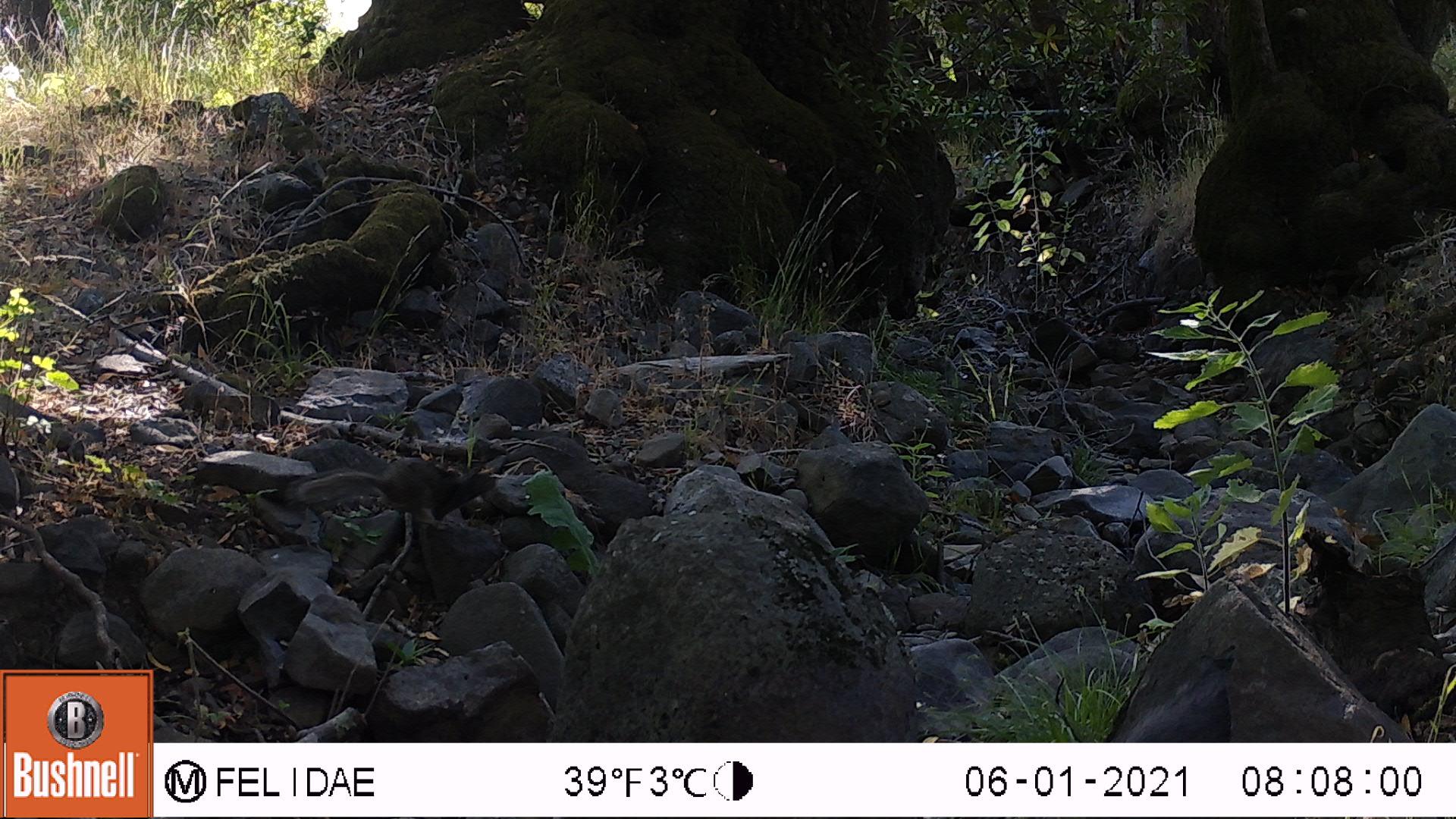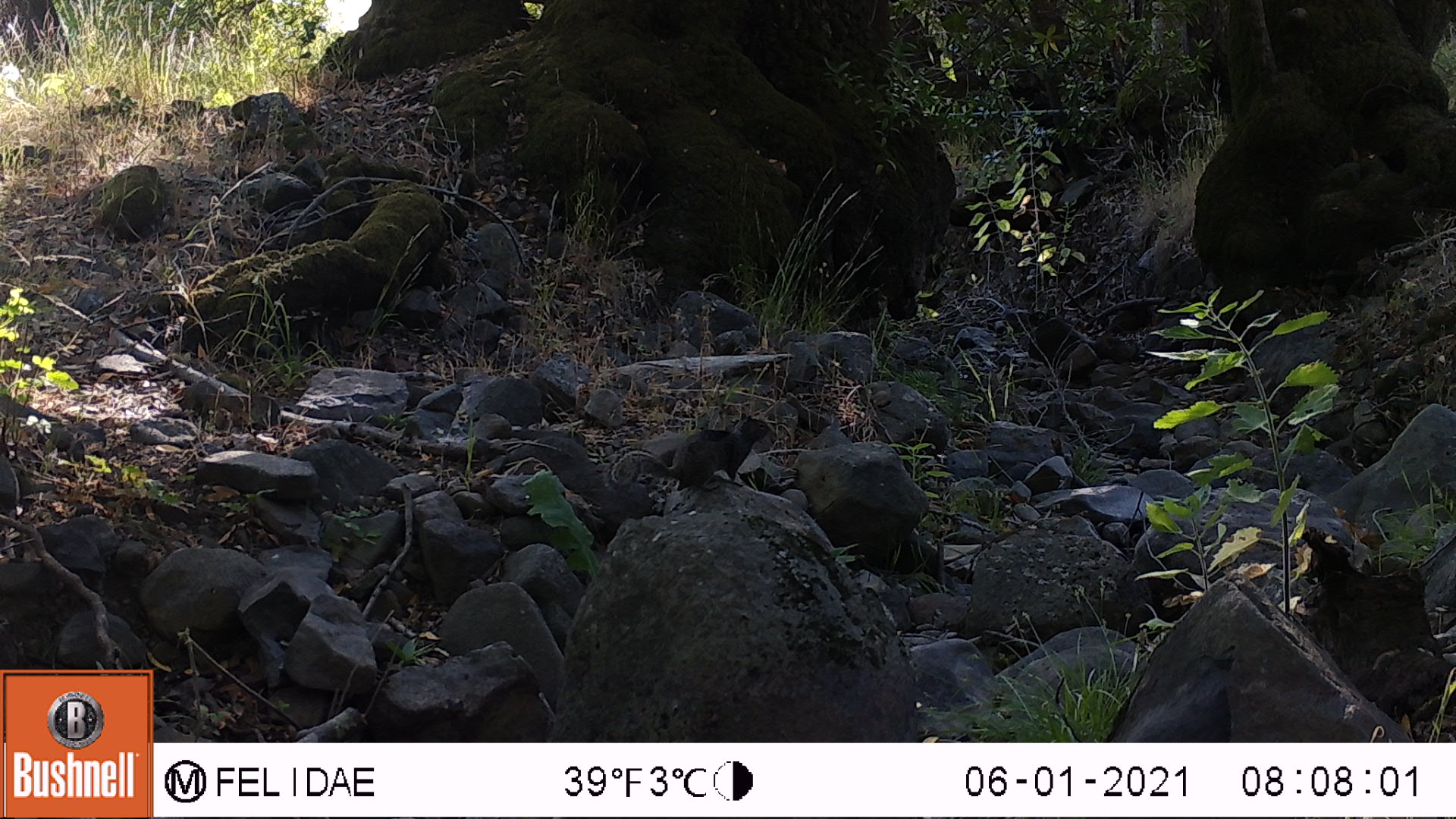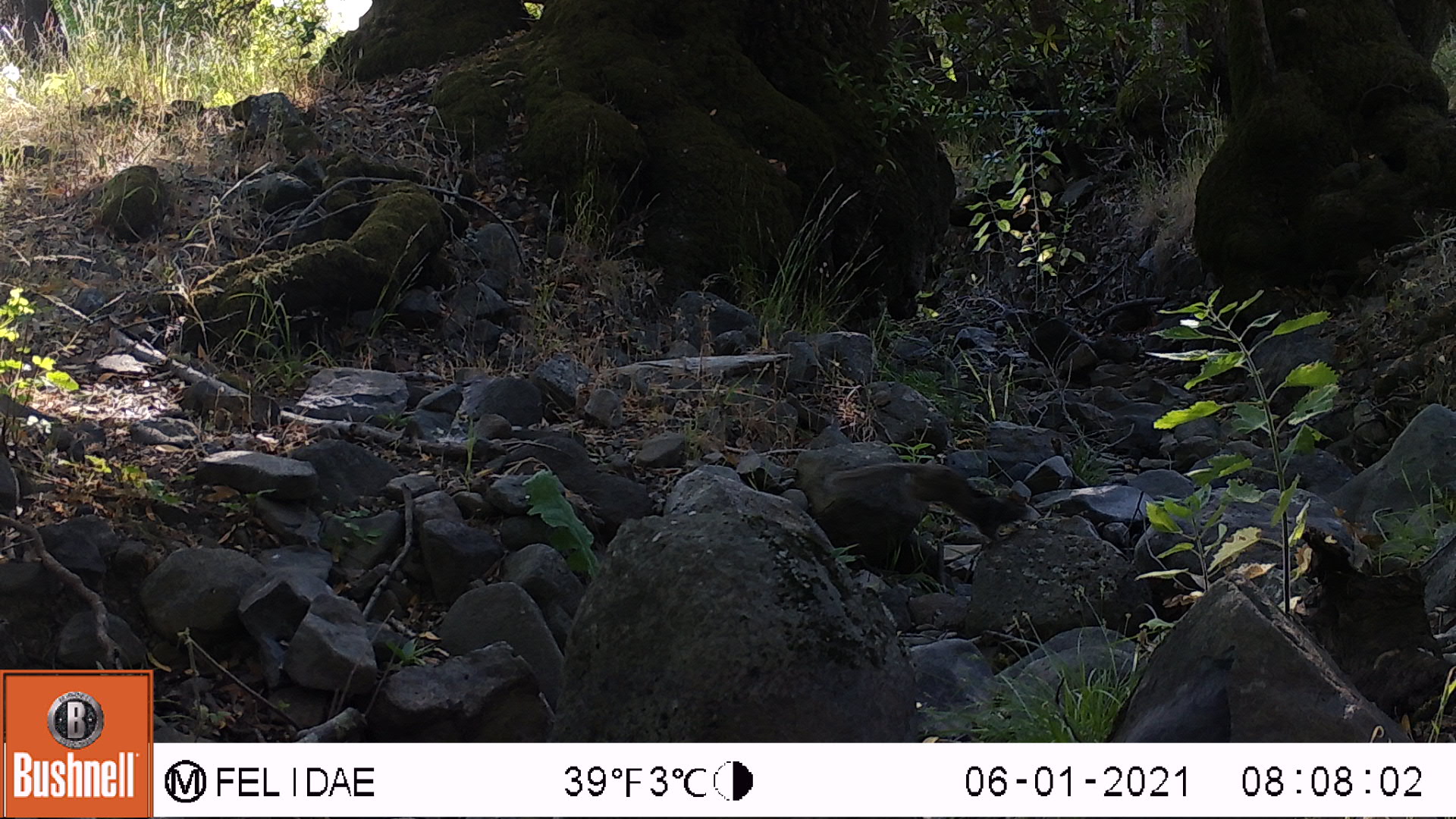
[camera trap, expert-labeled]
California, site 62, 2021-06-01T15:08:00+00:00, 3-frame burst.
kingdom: Animalia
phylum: Chordata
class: Mammalia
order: Rodentia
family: Sciuridae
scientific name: Sciuridae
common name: squirrel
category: unknown squirrel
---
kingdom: Animalia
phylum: Chordata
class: Mammalia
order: Rodentia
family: Sciuridae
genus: Sciurus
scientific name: Sciurus carolinensis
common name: eastern gray squirrel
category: eastern grey squirrel